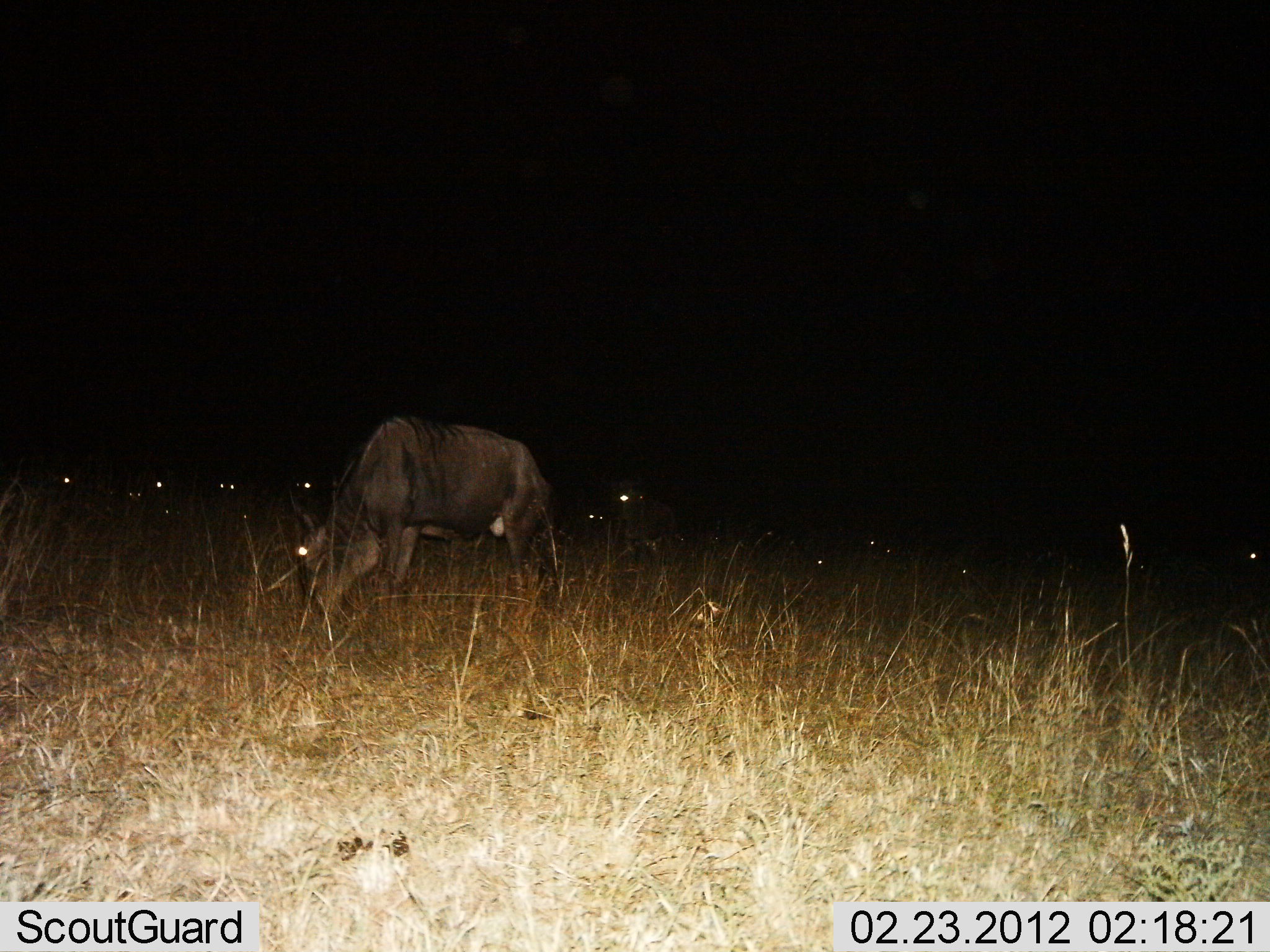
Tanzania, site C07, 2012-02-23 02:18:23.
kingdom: Animalia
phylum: Chordata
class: Mammalia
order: Artiodactyla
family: Bovidae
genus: Connochaetes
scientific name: Connochaetes taurinus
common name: blue wildebeest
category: wildebeest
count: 10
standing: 47%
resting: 41%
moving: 12%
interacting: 6%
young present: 0%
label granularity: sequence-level